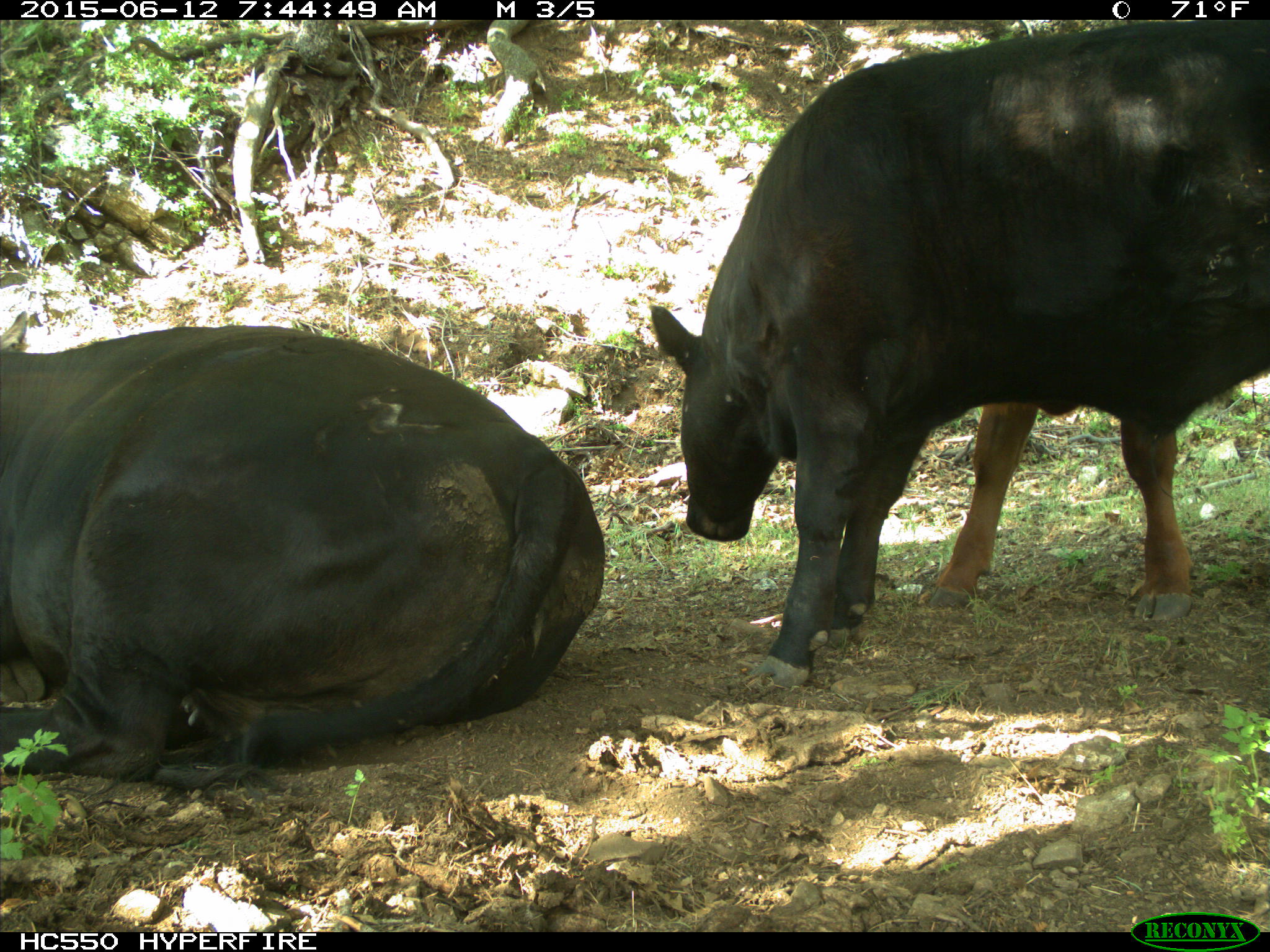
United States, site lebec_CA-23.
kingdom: Animalia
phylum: Chordata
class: Mammalia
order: Artiodactyla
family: Bovidae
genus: Bos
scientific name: Bos taurus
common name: domestic cow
Bos taurus (domestic cow).